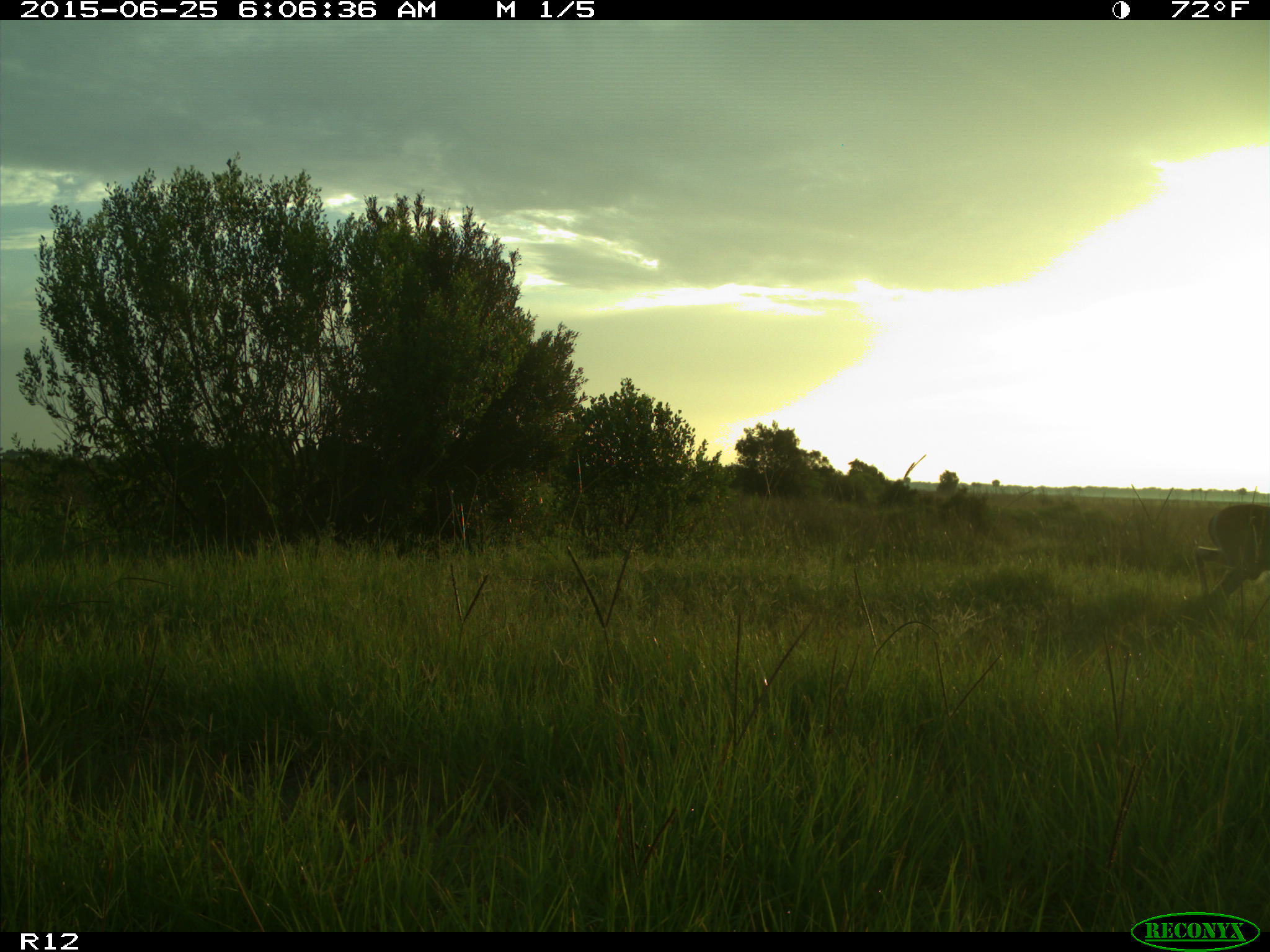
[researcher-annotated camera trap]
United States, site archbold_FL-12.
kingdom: Animalia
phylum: Chordata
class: Mammalia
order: Artiodactyla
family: Cervidae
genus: Odocoileus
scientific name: Odocoileus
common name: deer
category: unidentified deer